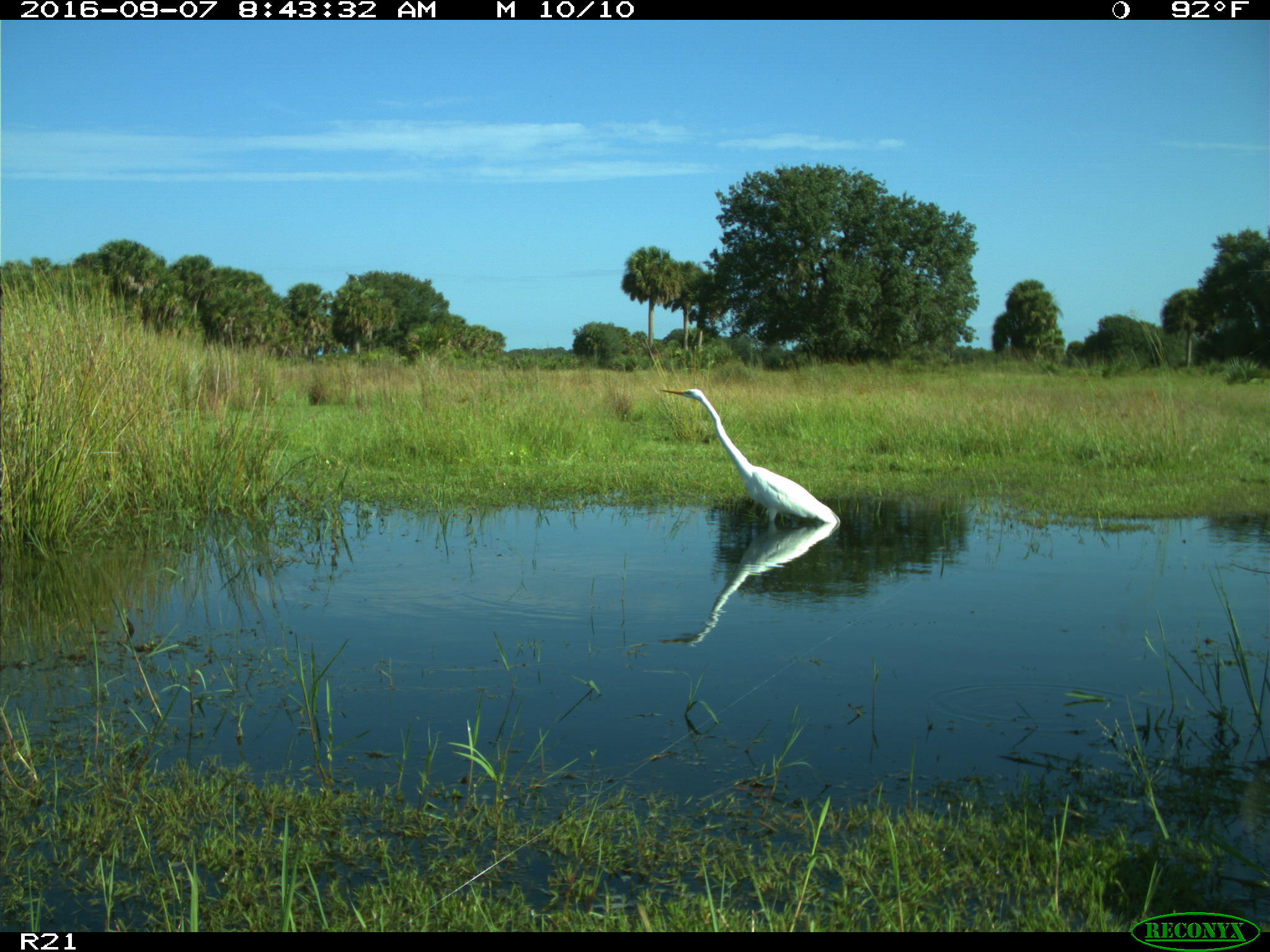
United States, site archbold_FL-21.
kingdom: Animalia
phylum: Chordata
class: Aves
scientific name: Aves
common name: birds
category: unidentified bird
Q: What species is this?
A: Unidentified bird (birds) (Aves).